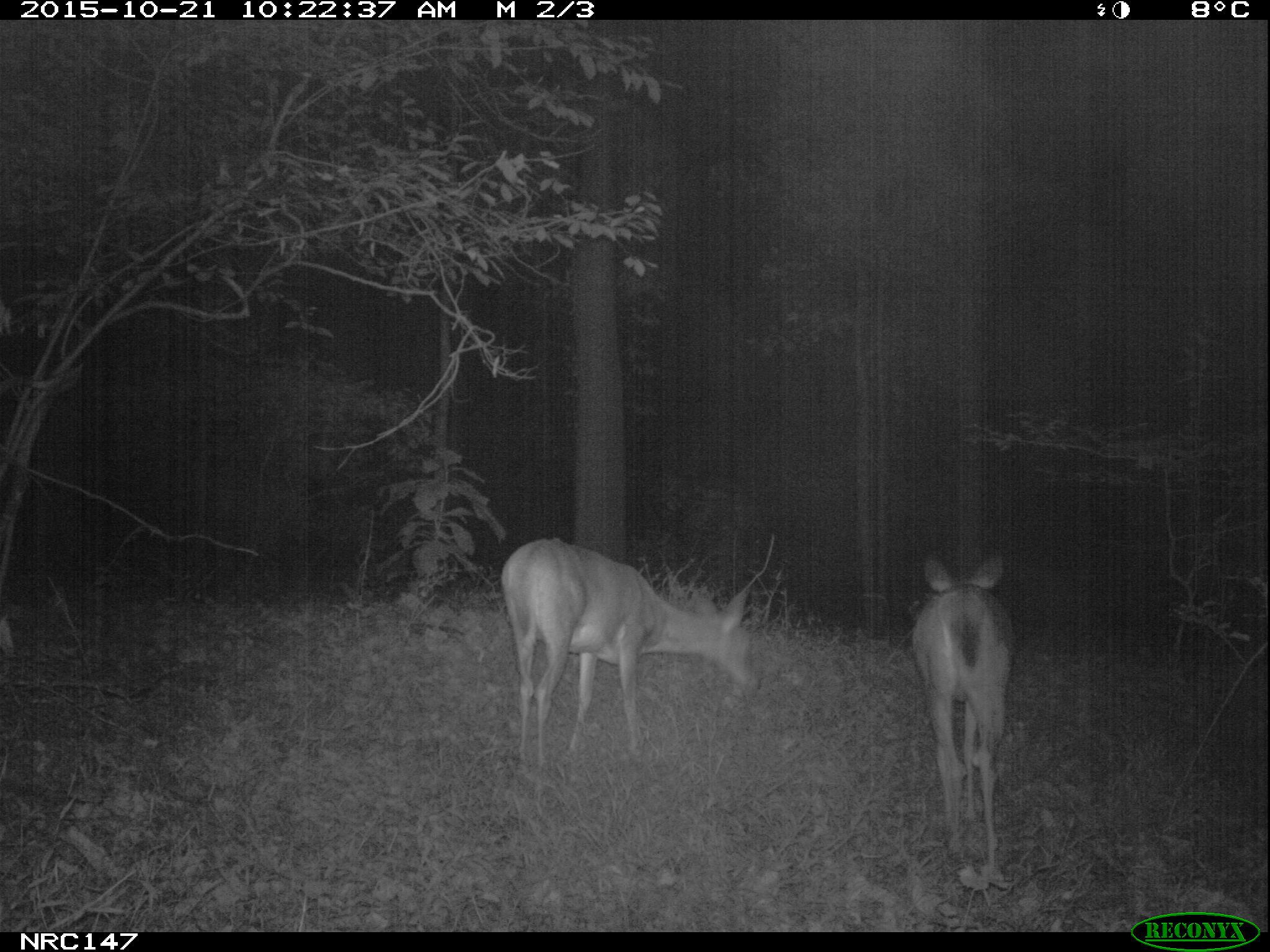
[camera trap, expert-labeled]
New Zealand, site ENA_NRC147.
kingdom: Animalia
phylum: Chordata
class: Mammalia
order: Artiodactyla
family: Cervidae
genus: Odocoileus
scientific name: Odocoileus virginianus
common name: white-tailed deer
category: white tailed deer